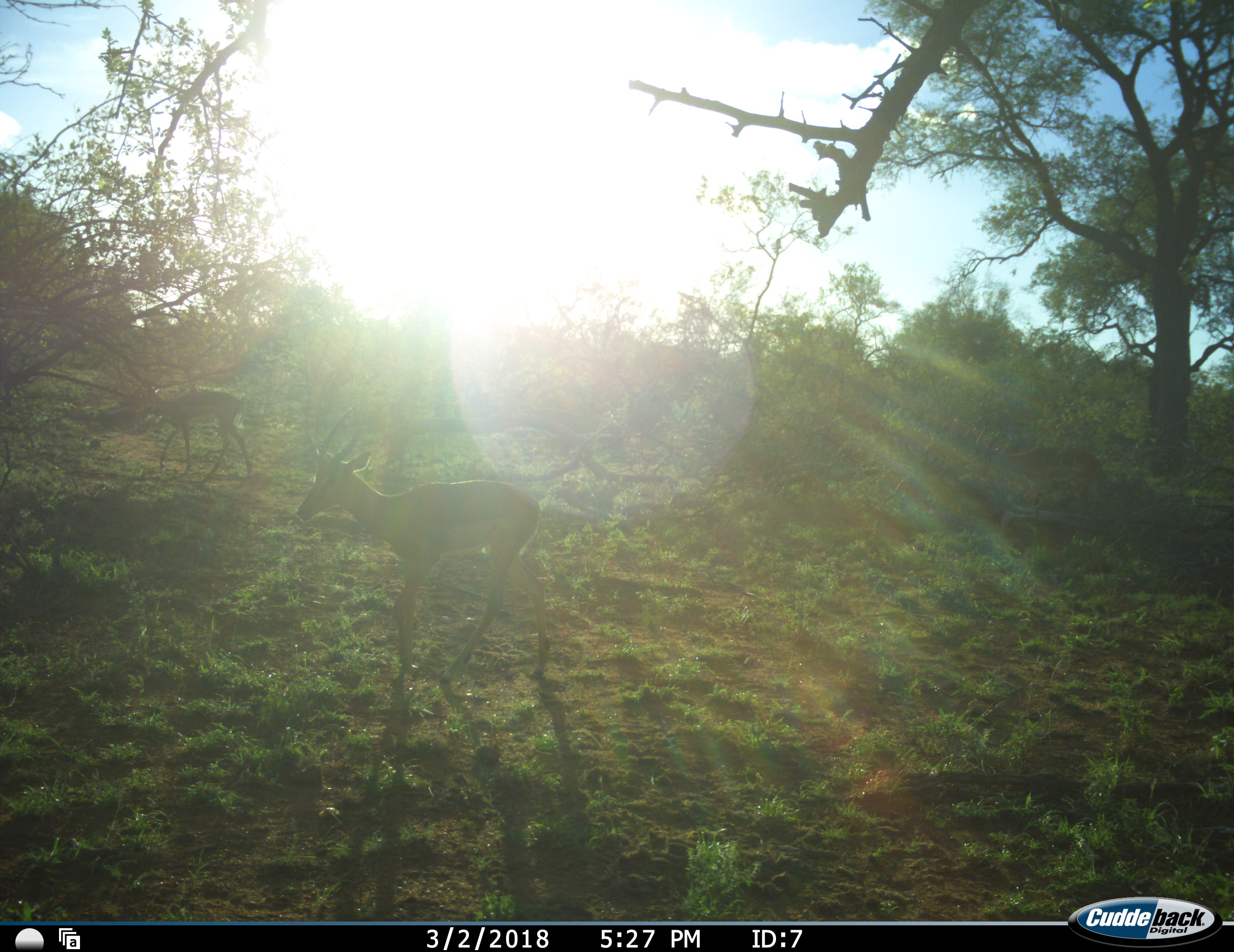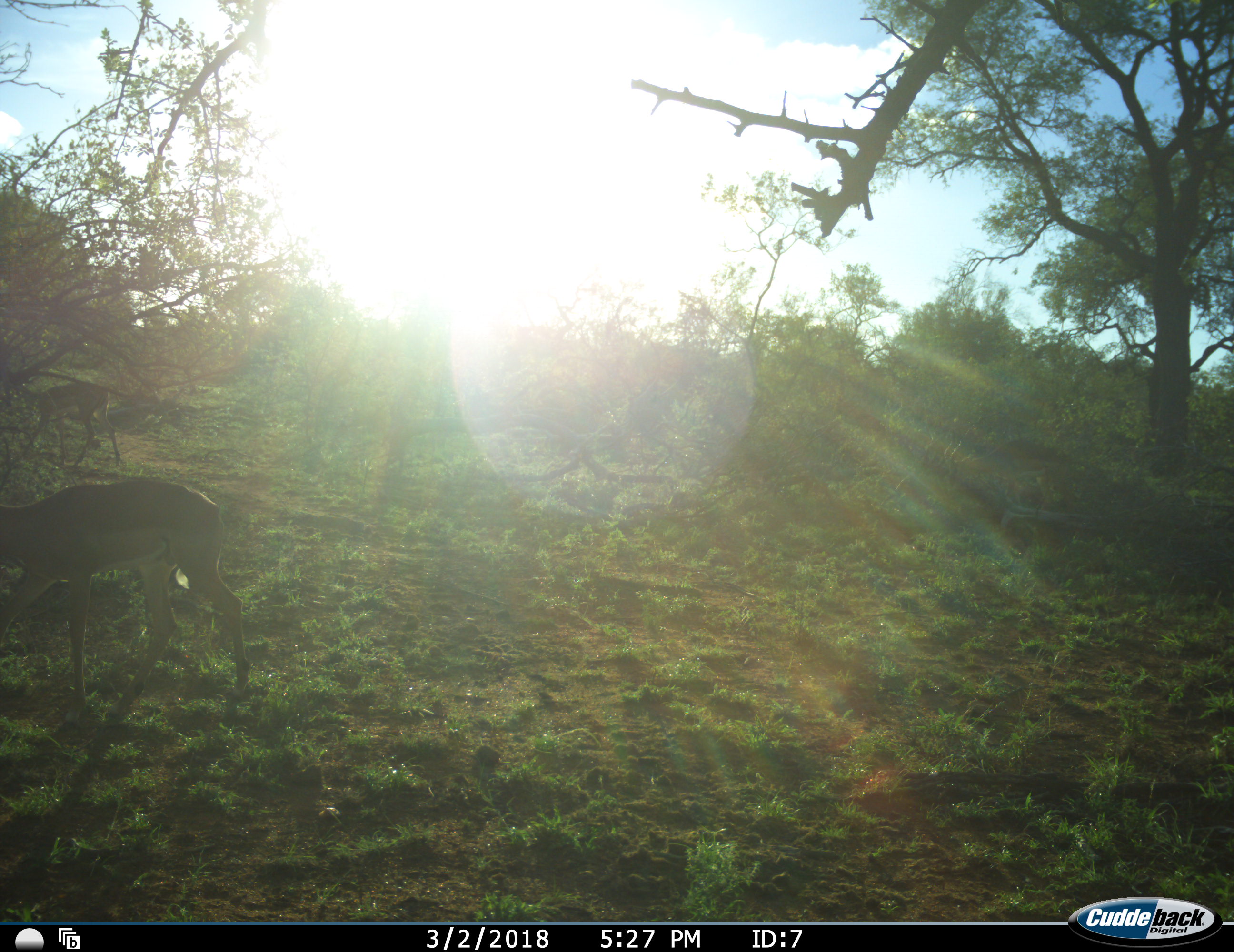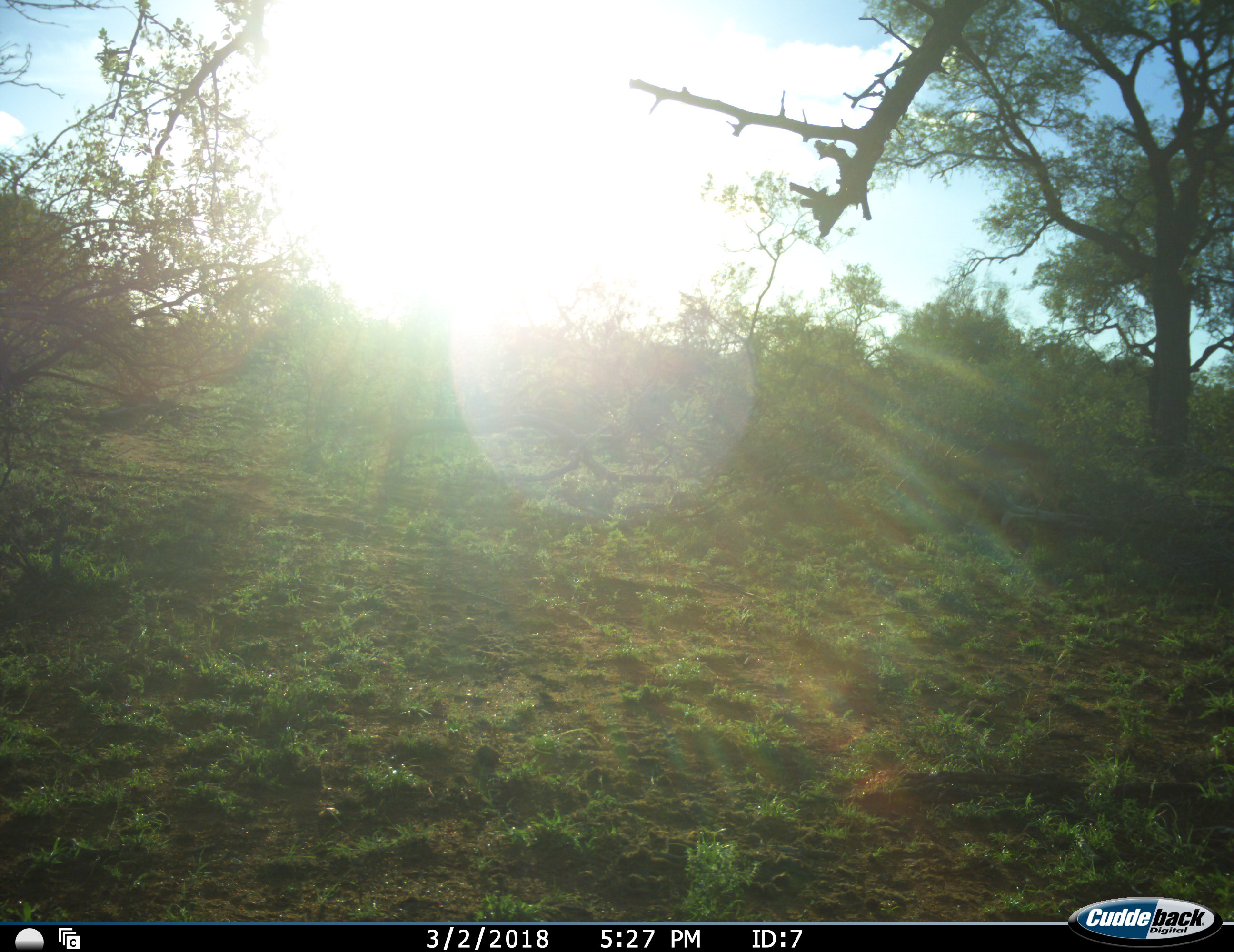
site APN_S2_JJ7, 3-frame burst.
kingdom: Animalia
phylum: Chordata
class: Mammalia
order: Artiodactyla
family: Bovidae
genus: Aepyceros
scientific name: Aepyceros melampus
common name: impala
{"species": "impala (Aepyceros melampus)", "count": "2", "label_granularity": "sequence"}